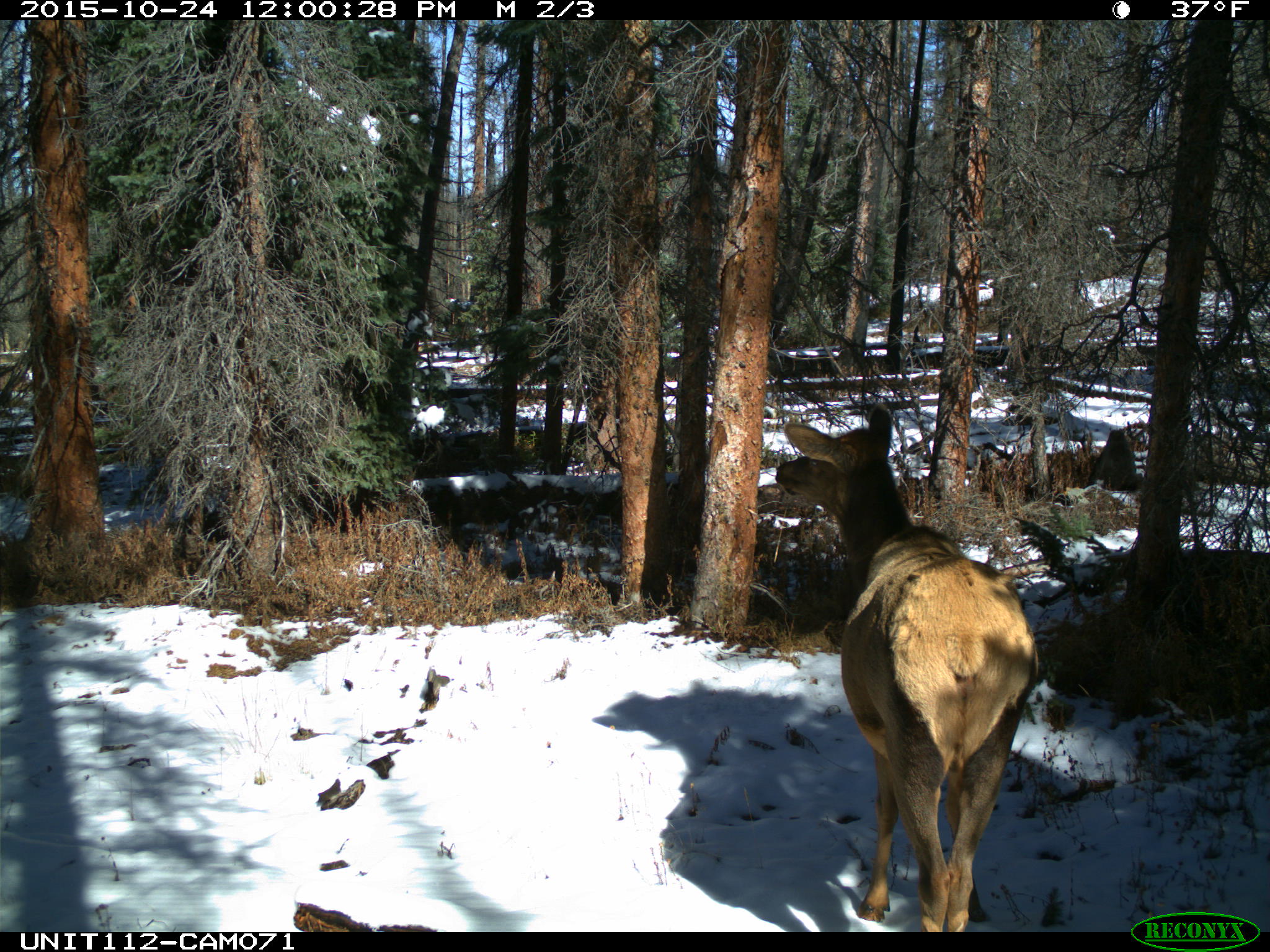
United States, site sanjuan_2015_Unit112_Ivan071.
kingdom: Animalia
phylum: Chordata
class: Mammalia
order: Artiodactyla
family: Cervidae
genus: Cervus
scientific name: Cervus elaphus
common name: red deer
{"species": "Cervus elaphus (red deer)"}